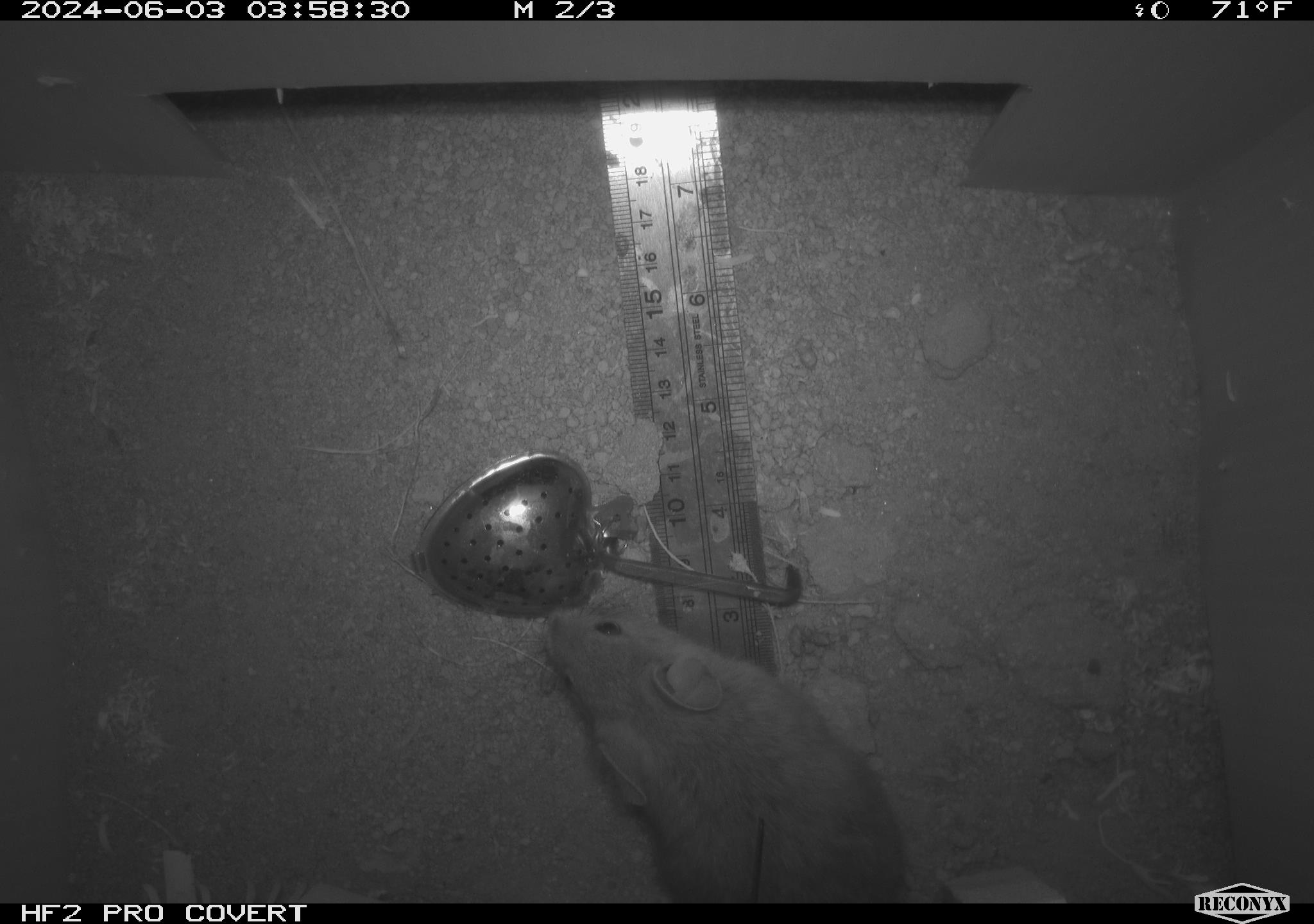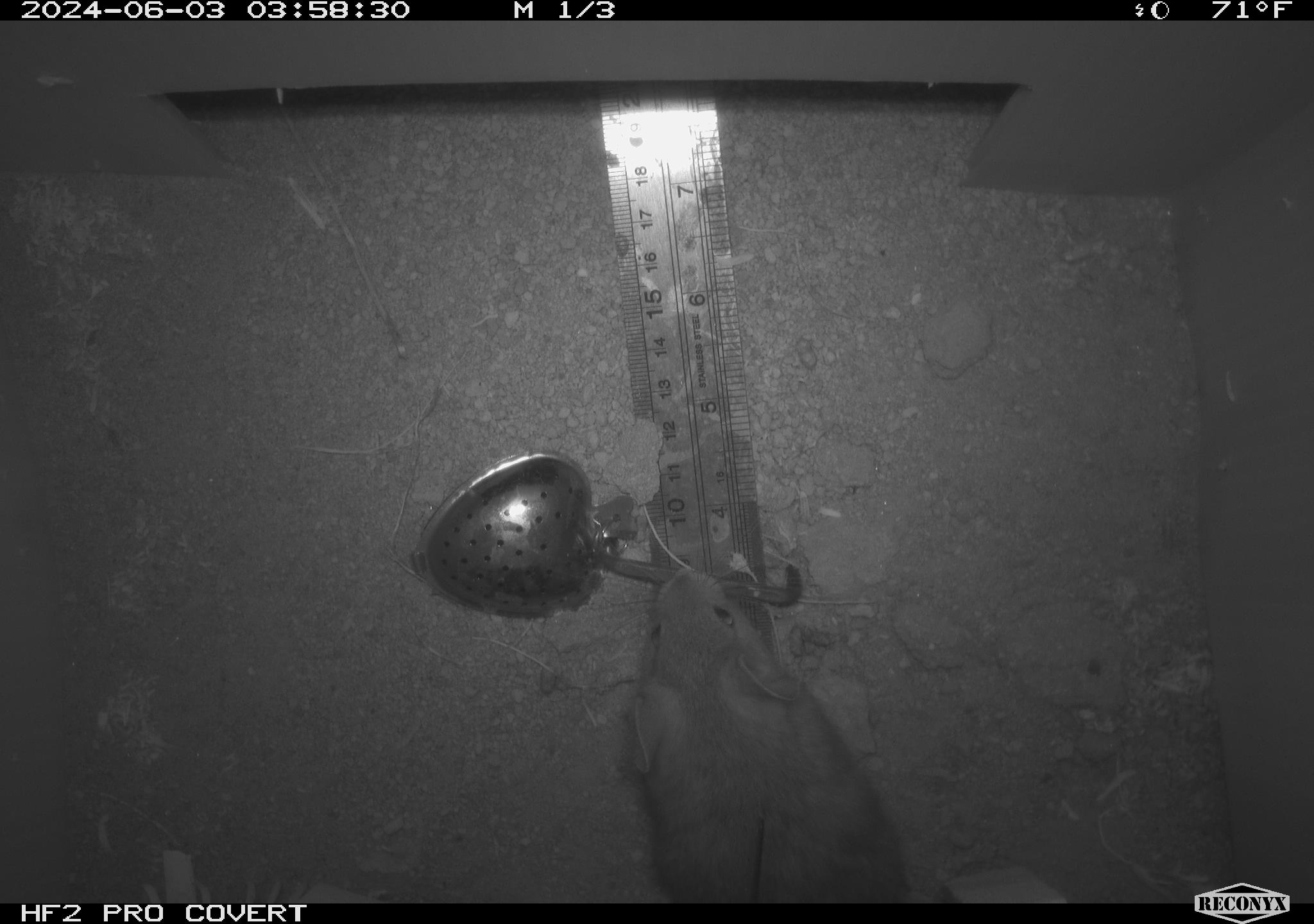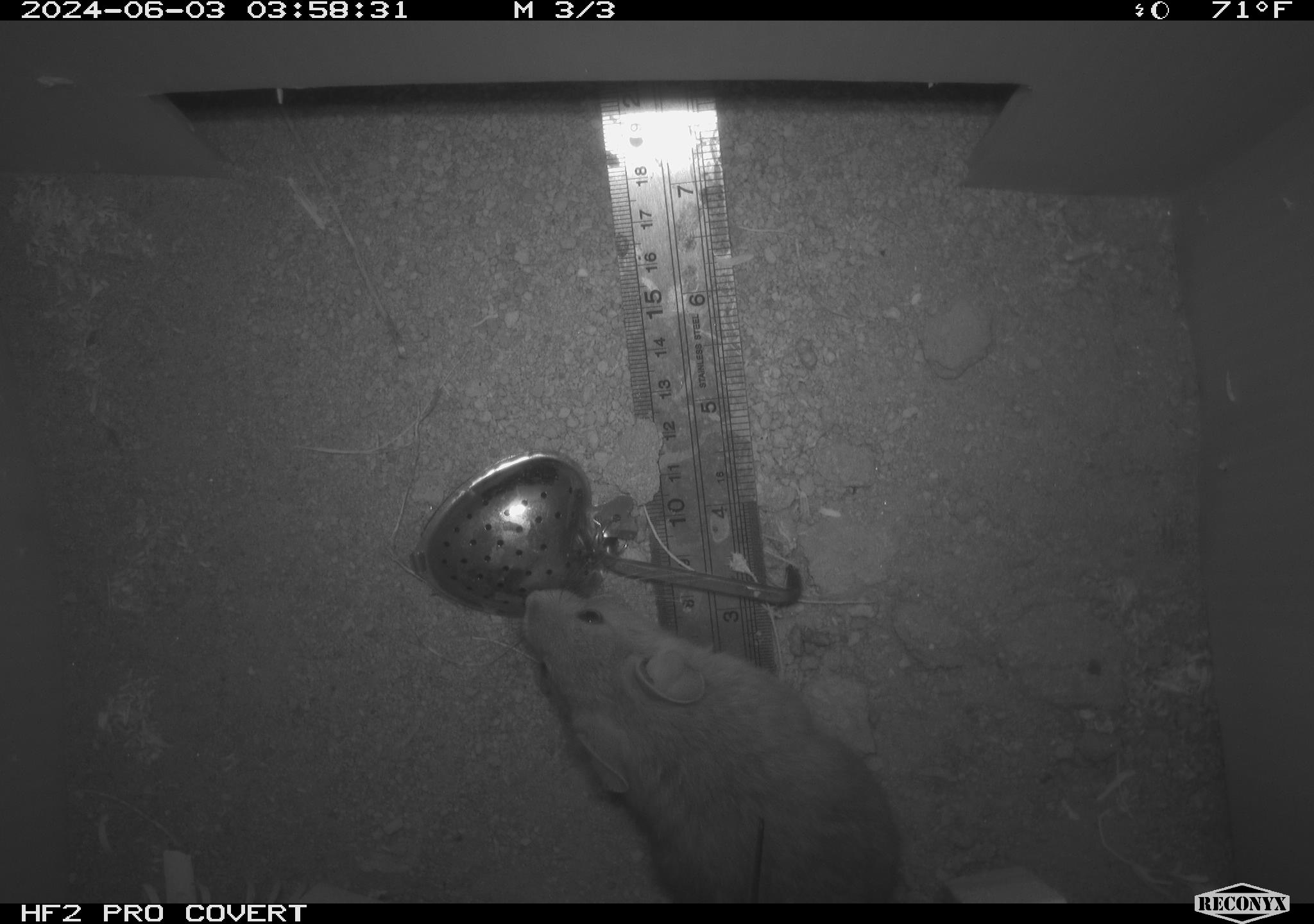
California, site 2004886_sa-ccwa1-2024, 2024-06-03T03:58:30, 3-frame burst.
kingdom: Animalia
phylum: Chordata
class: Mammalia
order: Rodentia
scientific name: Rodentia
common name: woodrat or rat or mouse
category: woodrat or rat or mouse species